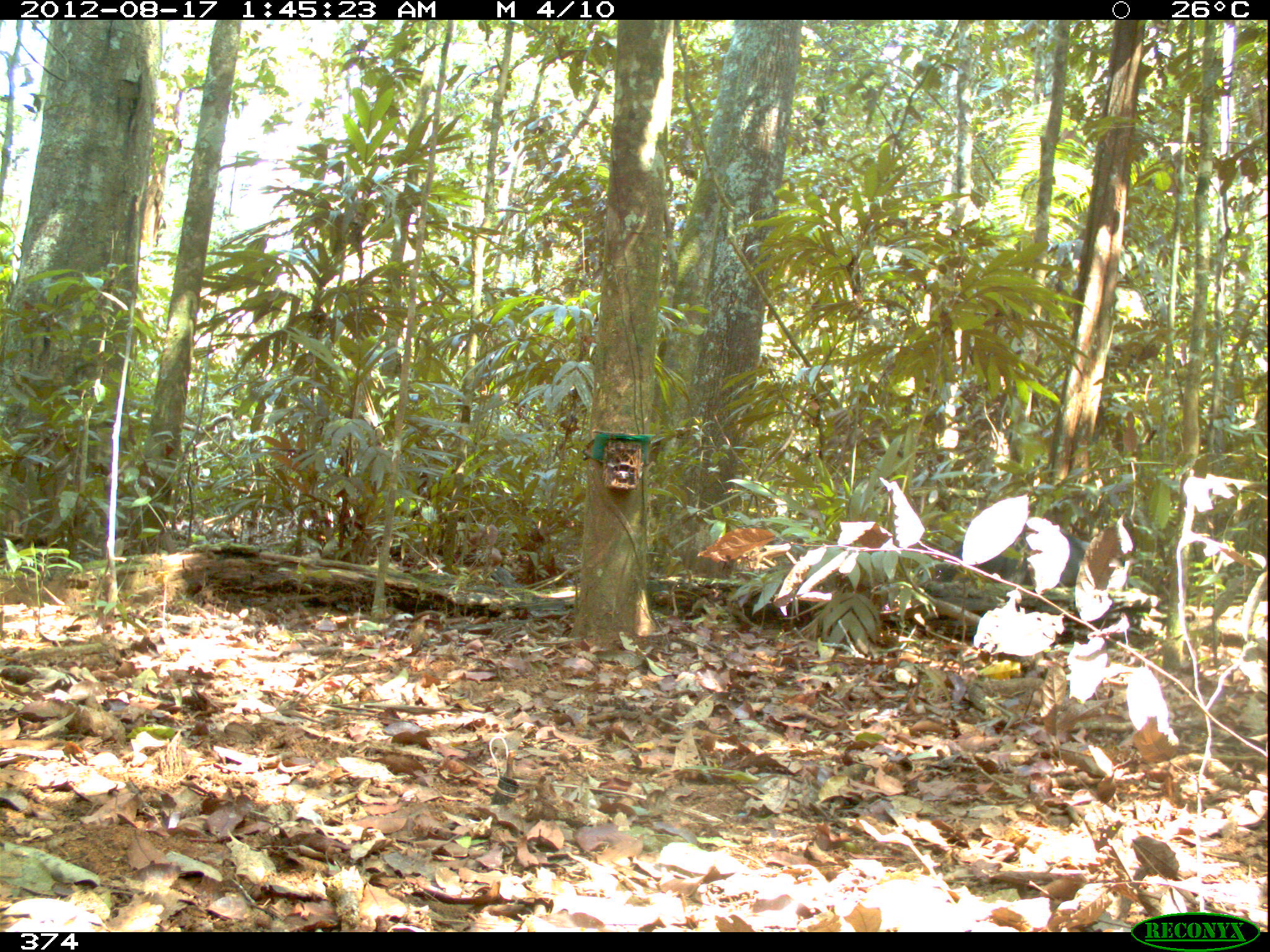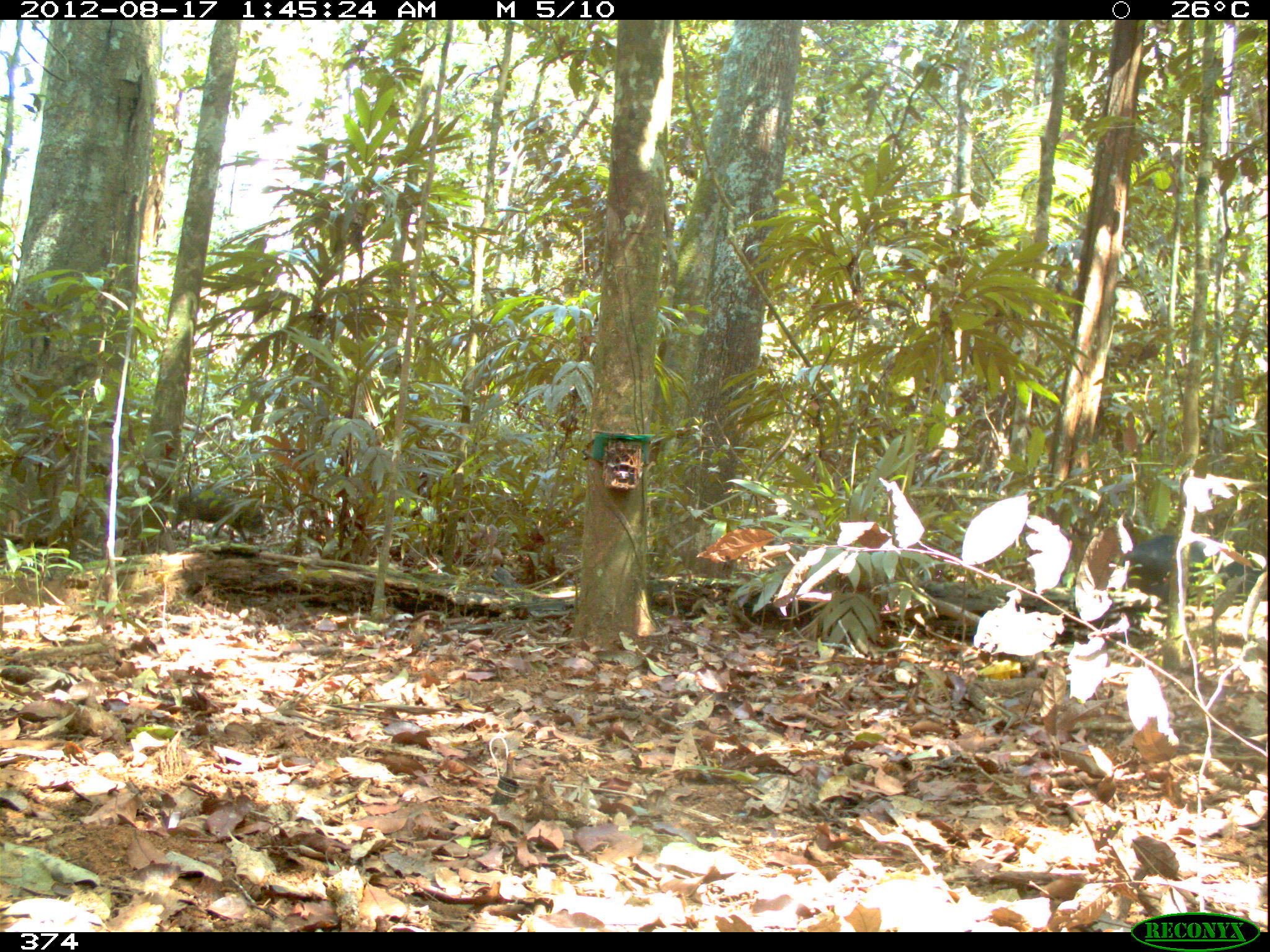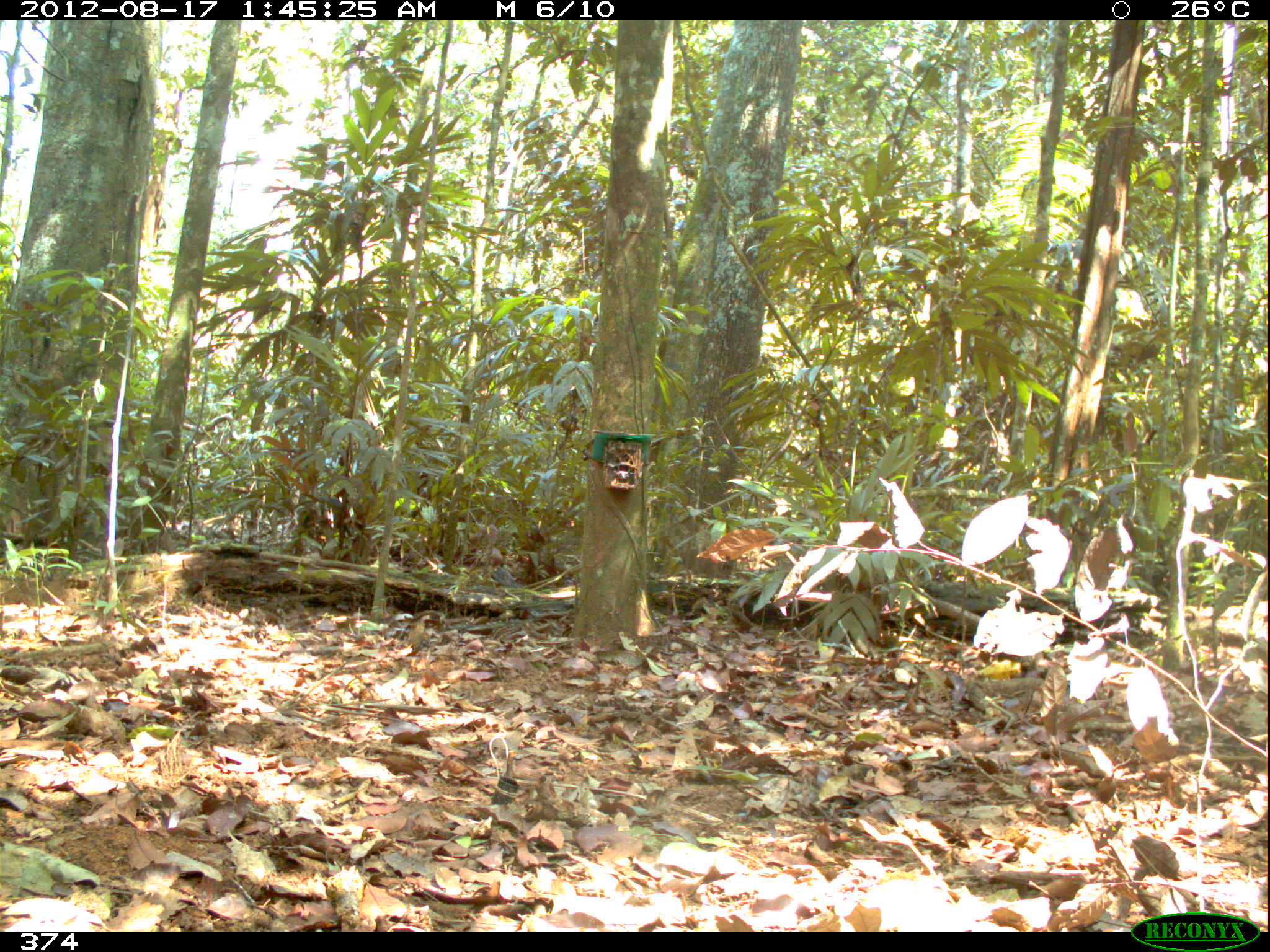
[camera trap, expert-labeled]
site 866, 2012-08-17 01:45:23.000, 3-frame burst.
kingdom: Animalia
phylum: Chordata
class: Mammalia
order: Artiodactyla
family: Tayassuidae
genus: Tayassu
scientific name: Tayassu pecari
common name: white-lipped peccary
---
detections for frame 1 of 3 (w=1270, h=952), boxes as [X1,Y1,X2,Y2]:
tayassu pecari: [936,519,1133,588]